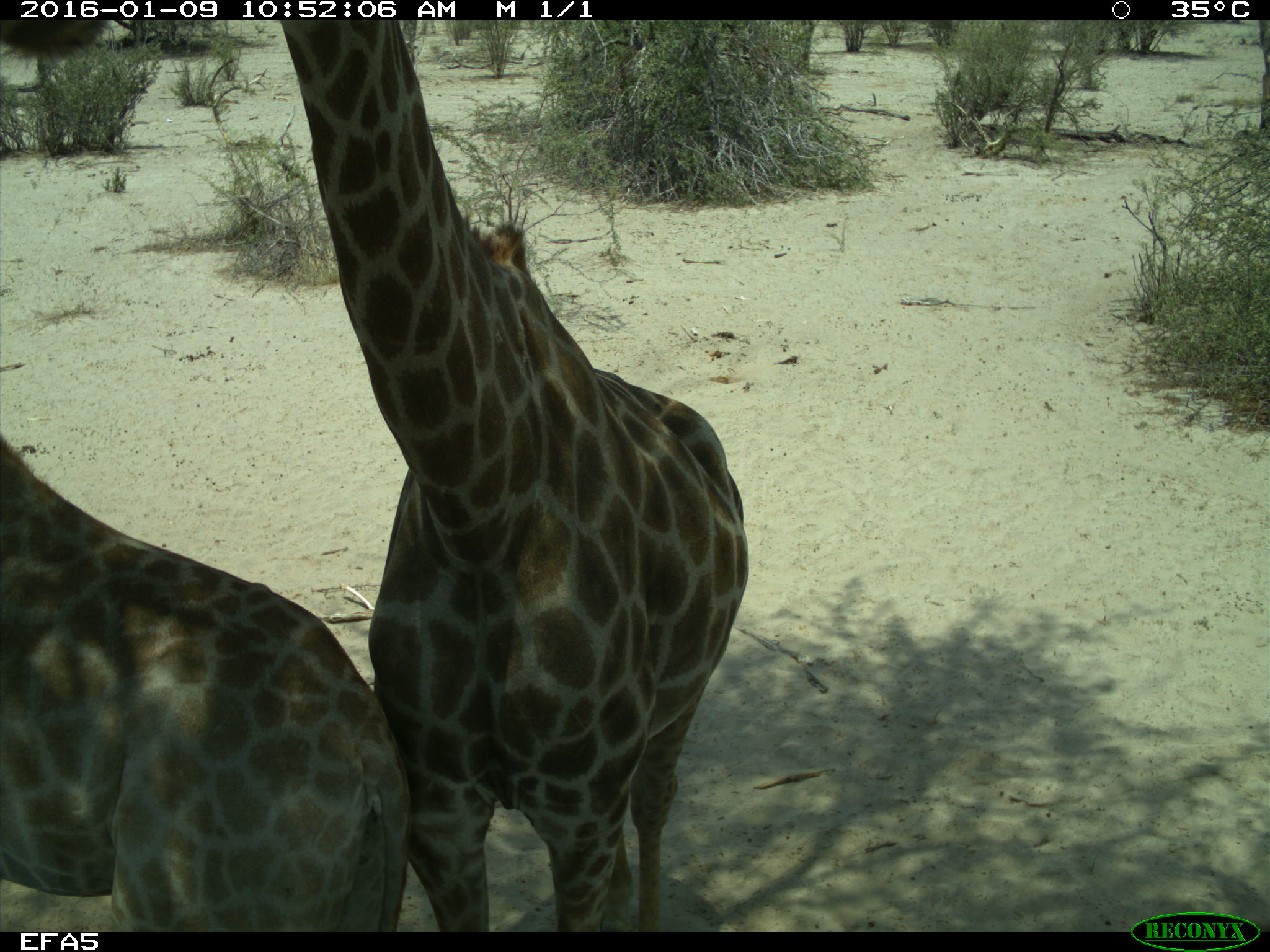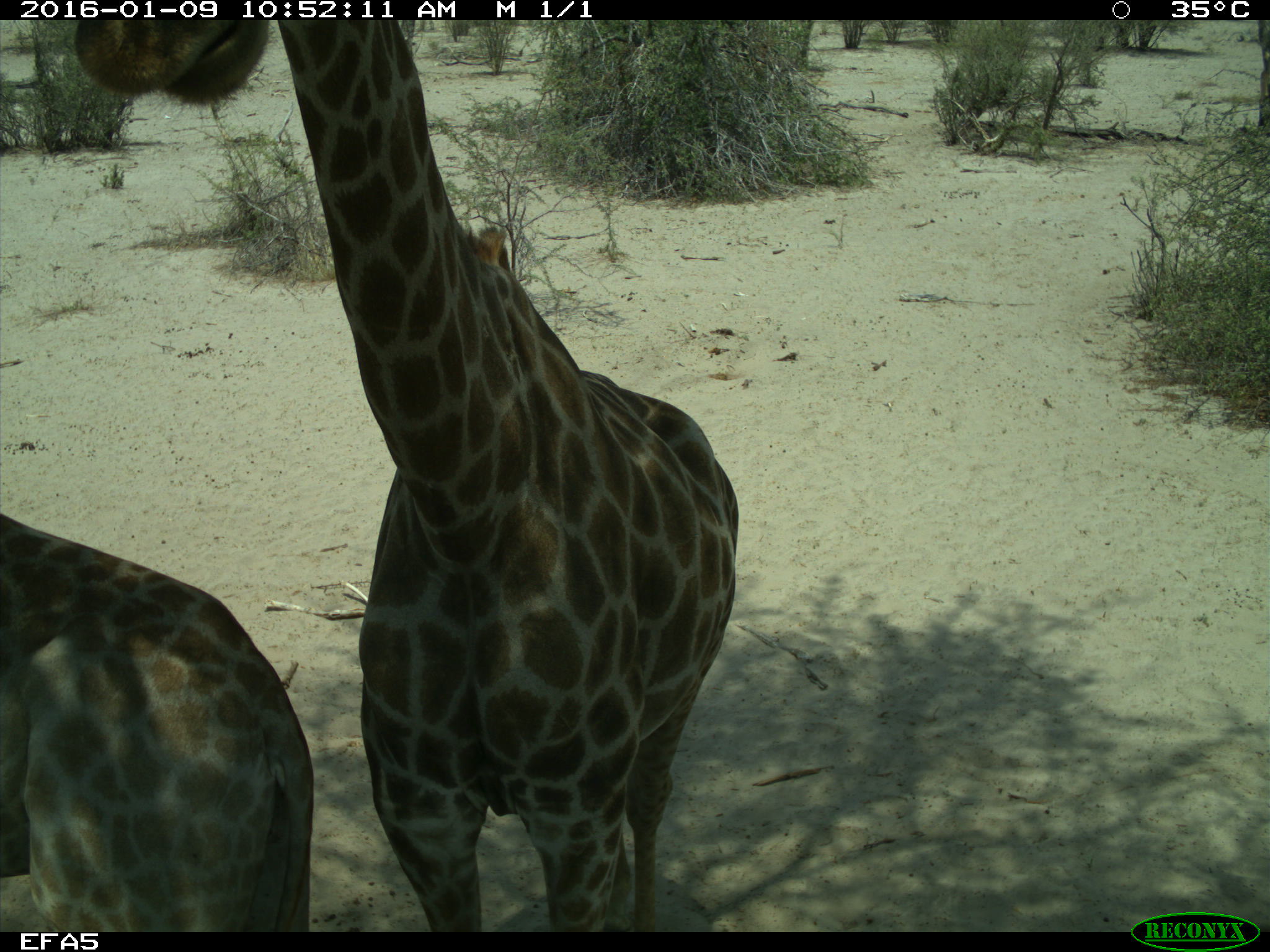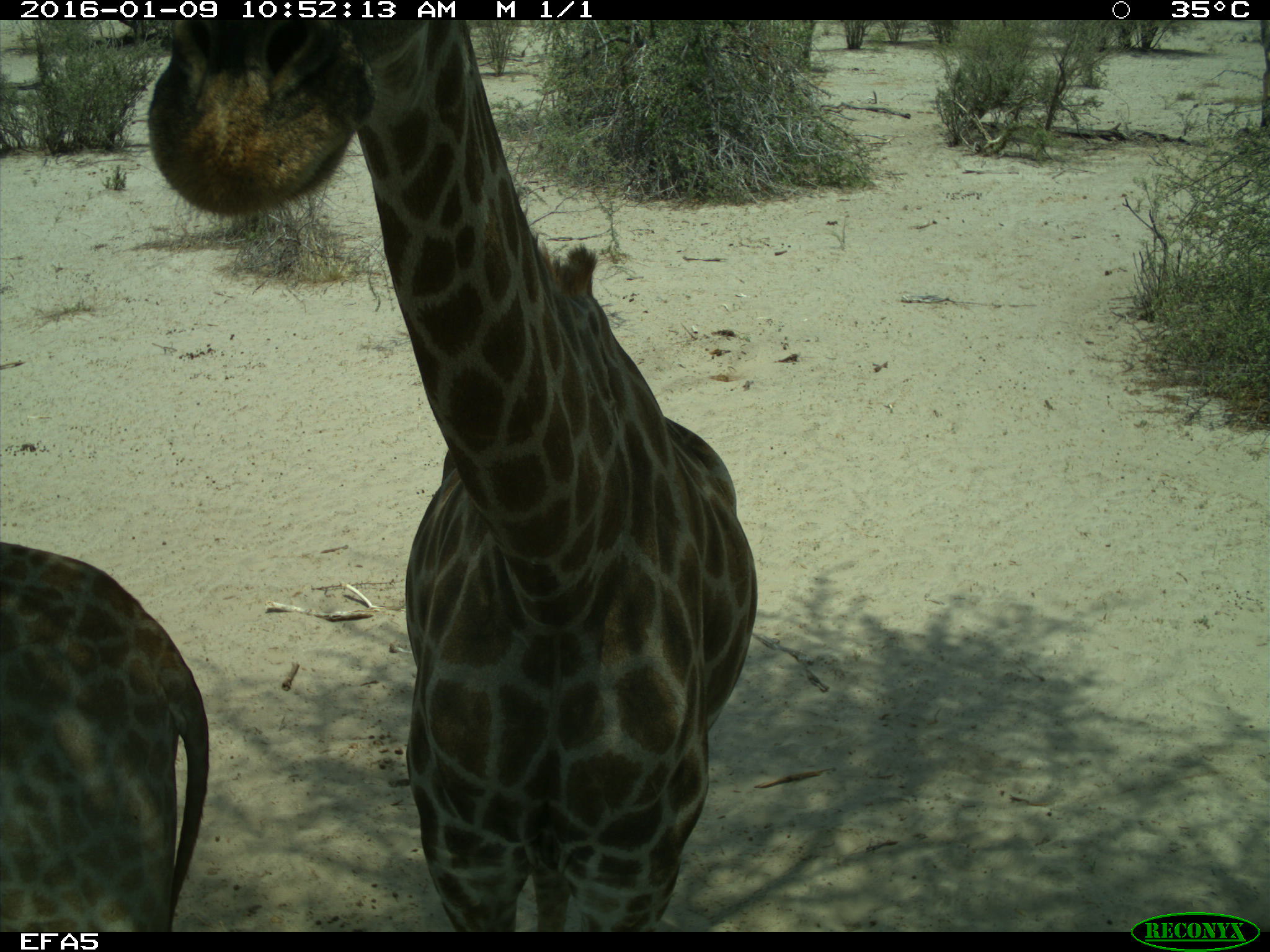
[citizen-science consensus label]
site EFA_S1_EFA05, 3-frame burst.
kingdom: Animalia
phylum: Chordata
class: Mammalia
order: Artiodactyla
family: Giraffidae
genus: Giraffa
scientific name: Giraffa camelopardalis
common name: giraffe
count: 2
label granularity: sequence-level